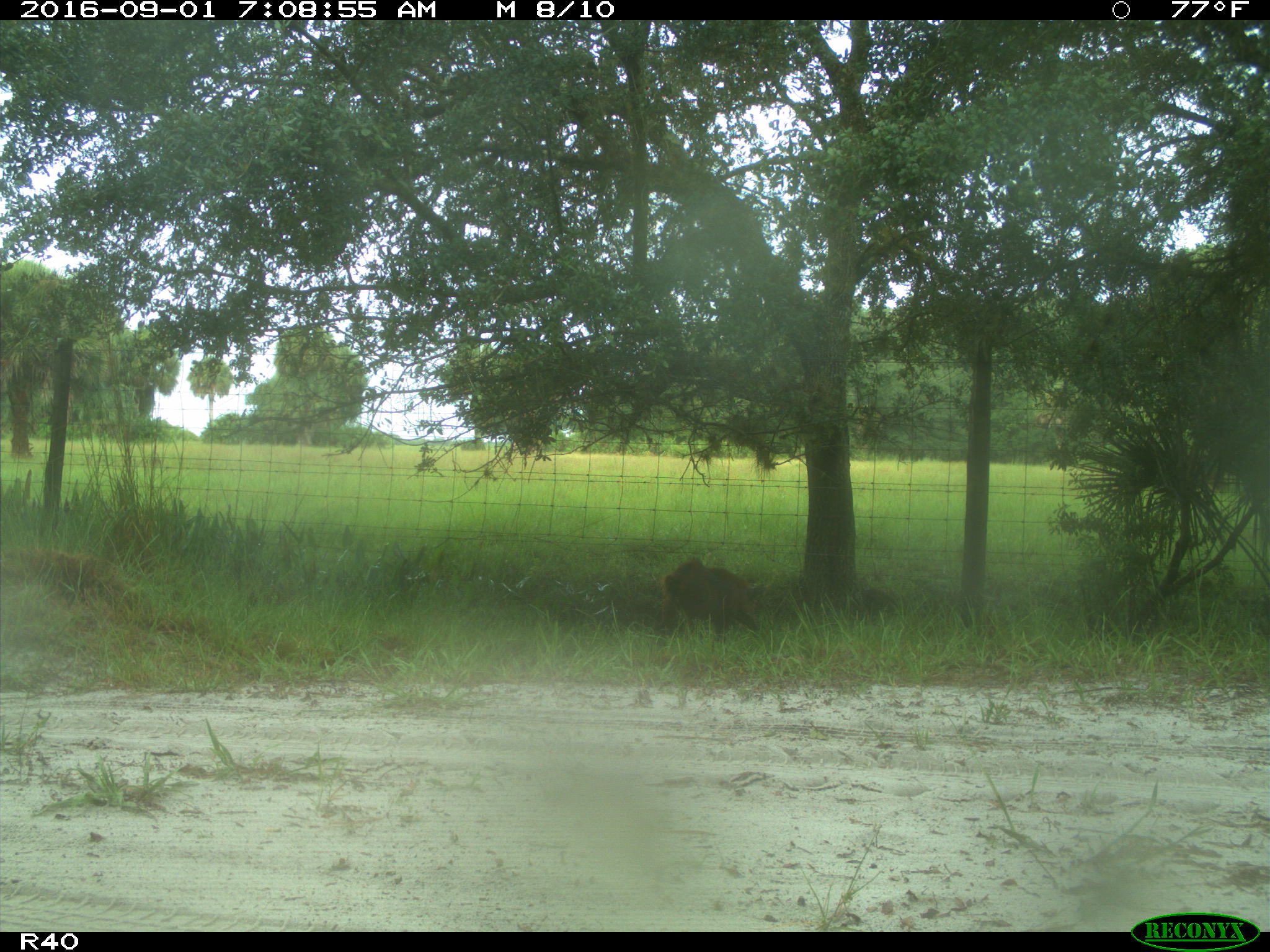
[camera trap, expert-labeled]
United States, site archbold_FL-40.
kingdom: Animalia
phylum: Chordata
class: Mammalia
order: Artiodactyla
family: Suidae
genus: Sus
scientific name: Sus scrofa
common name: wild boar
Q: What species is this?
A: Sus scrofa (wild boar).